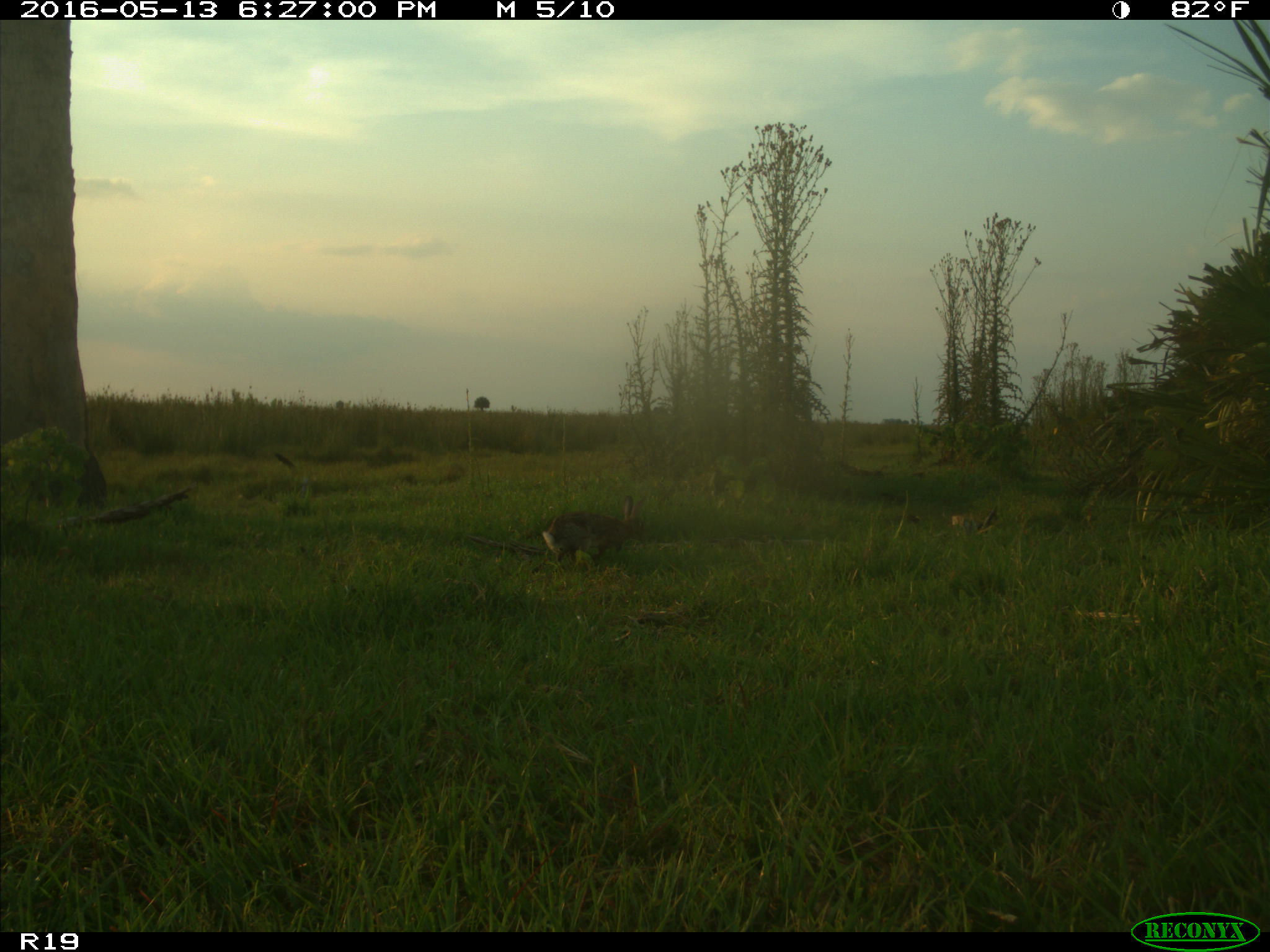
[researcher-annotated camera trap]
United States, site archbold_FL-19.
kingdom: Animalia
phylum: Chordata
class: Mammalia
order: Lagomorpha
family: Leporidae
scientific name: Leporidae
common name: rabbits and hares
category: unidentified rabbit